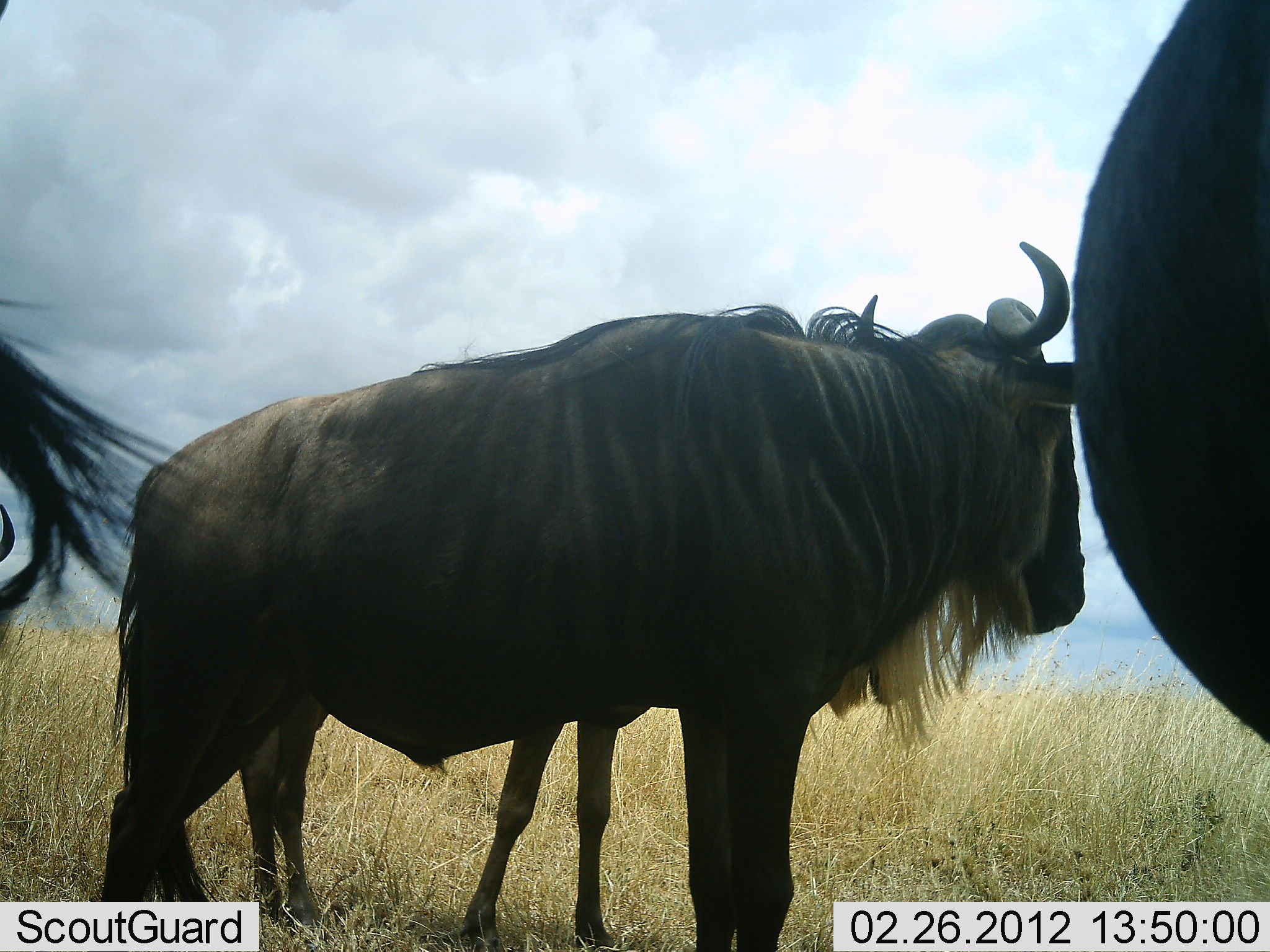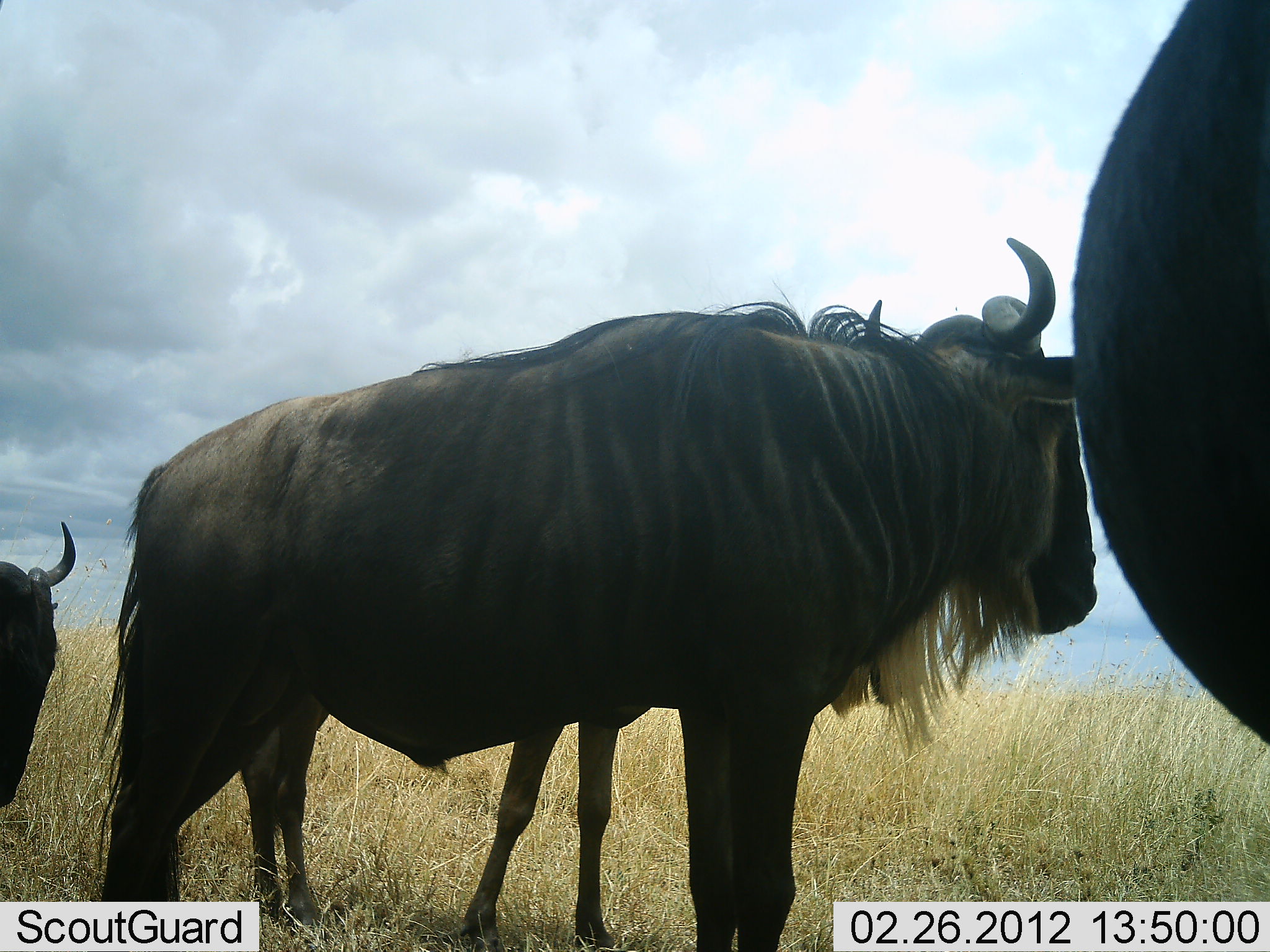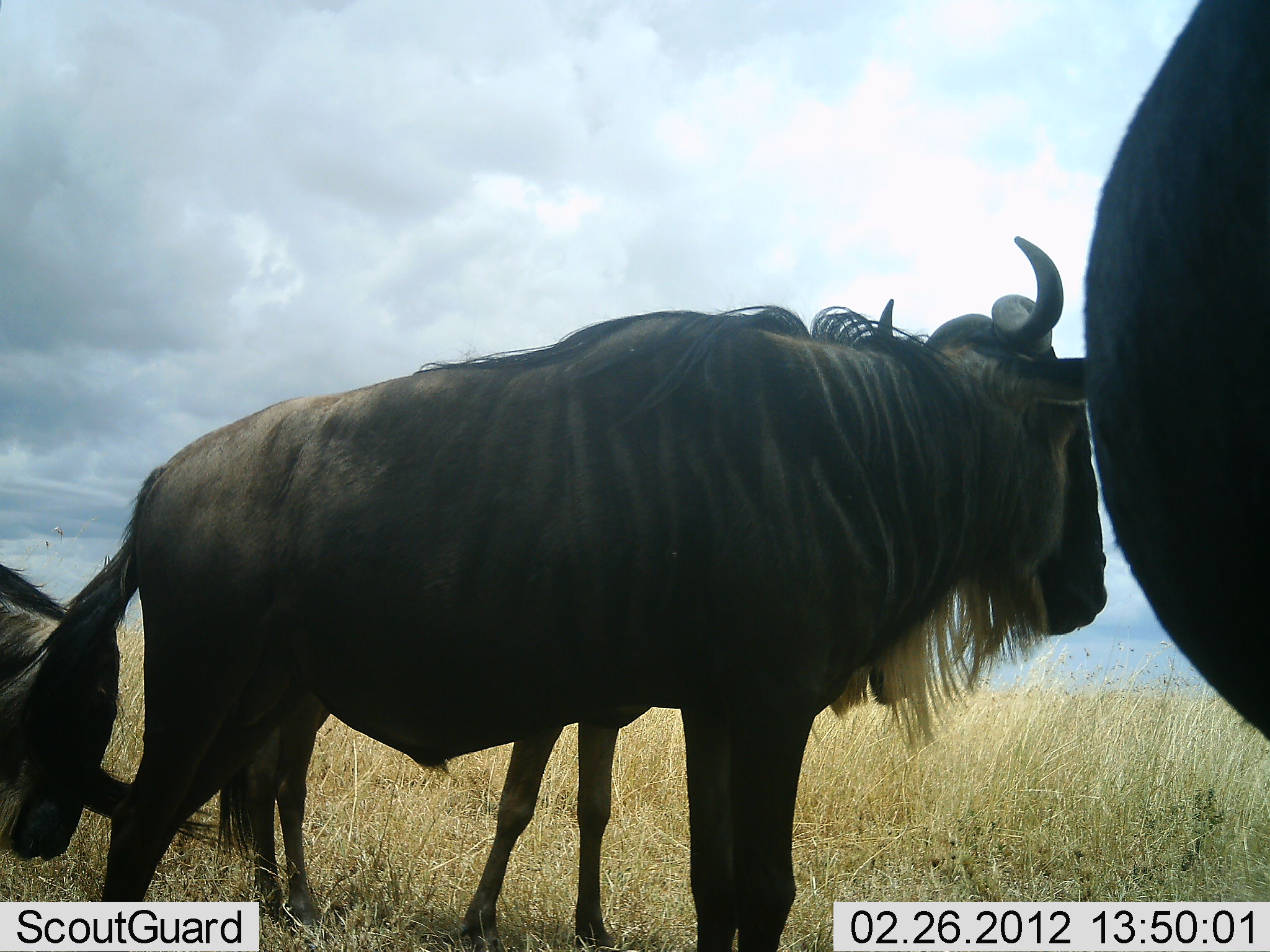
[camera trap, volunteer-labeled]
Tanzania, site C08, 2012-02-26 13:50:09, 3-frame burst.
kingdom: Animalia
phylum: Chordata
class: Mammalia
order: Artiodactyla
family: Bovidae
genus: Connochaetes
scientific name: Connochaetes taurinus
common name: blue wildebeest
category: wildebeest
Wildebeest (blue wildebeest) (Connochaetes taurinus), count 4. Behavior (volunteer vote fractions): standing 100%, resting 0%, moving 7%, interacting 0%. Young present (vote fraction): 7%. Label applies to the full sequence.